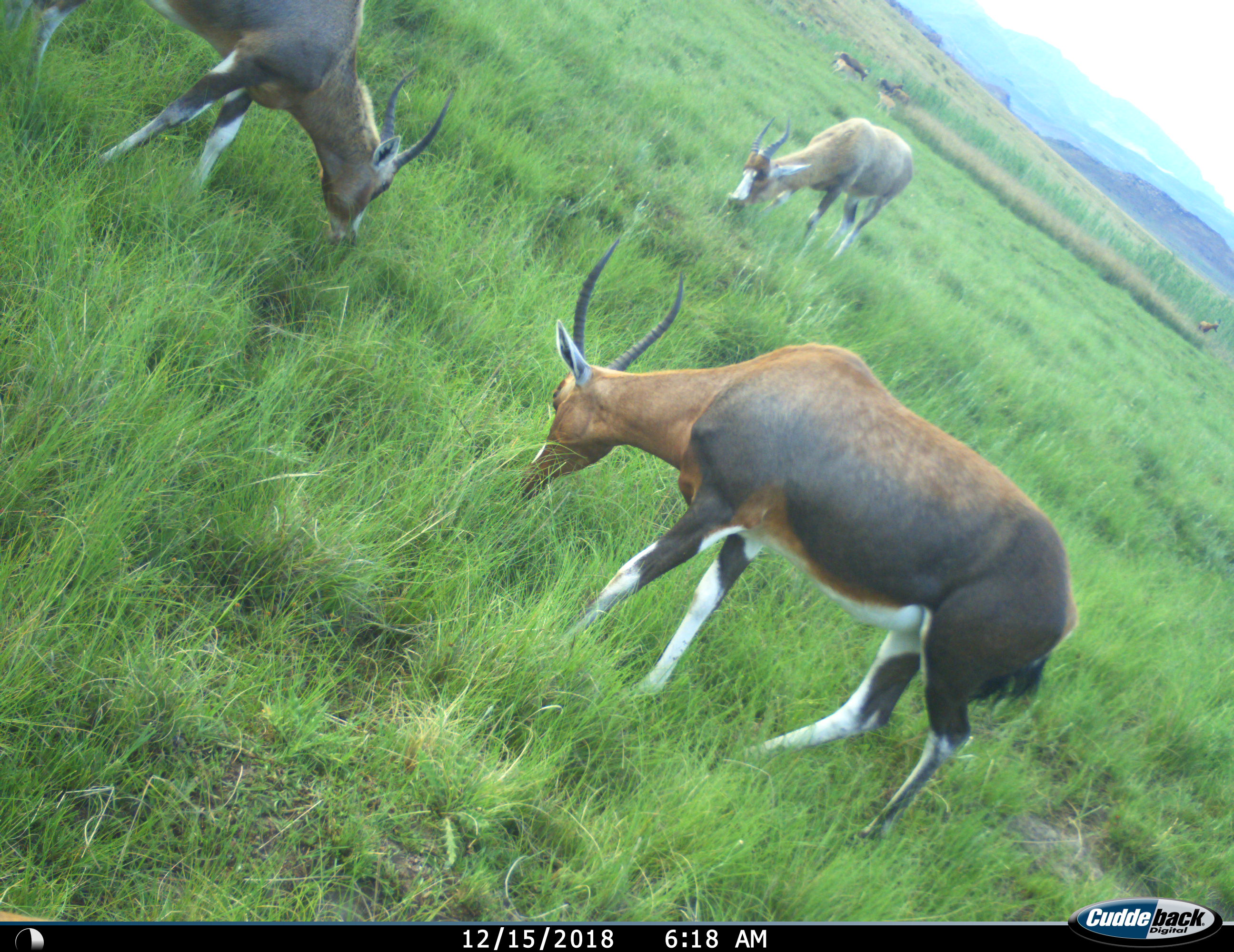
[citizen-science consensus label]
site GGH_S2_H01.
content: unidentified animal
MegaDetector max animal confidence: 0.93